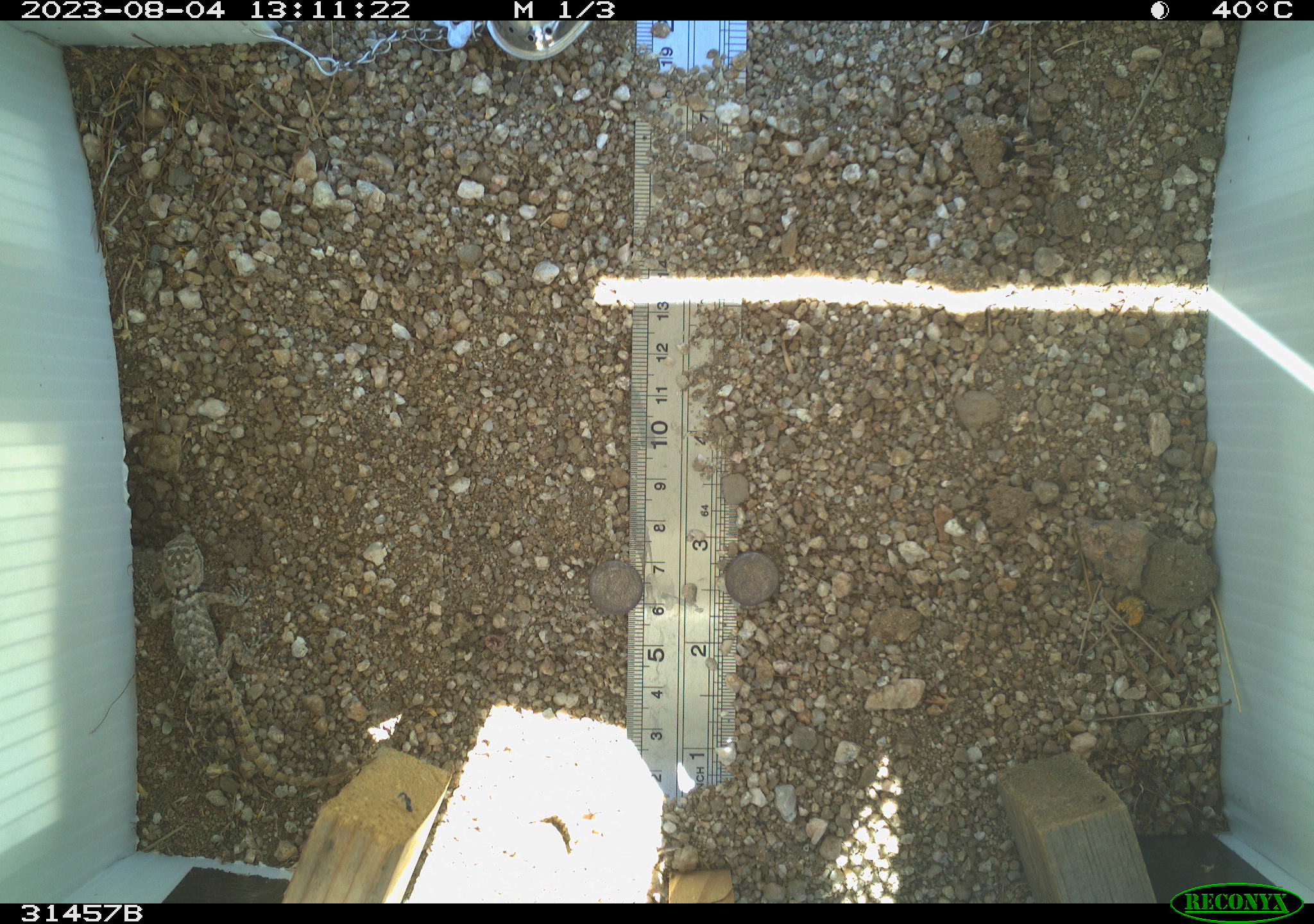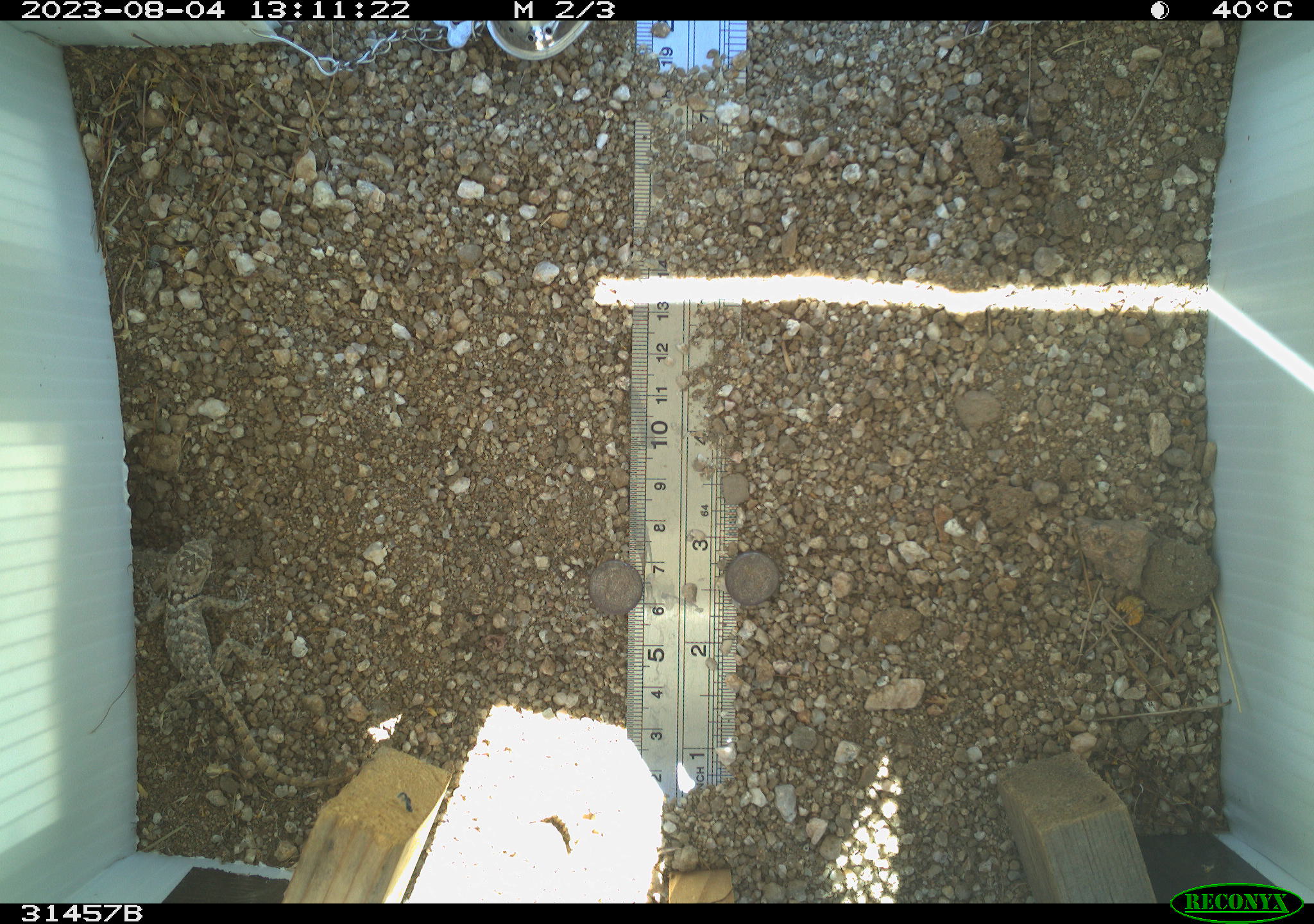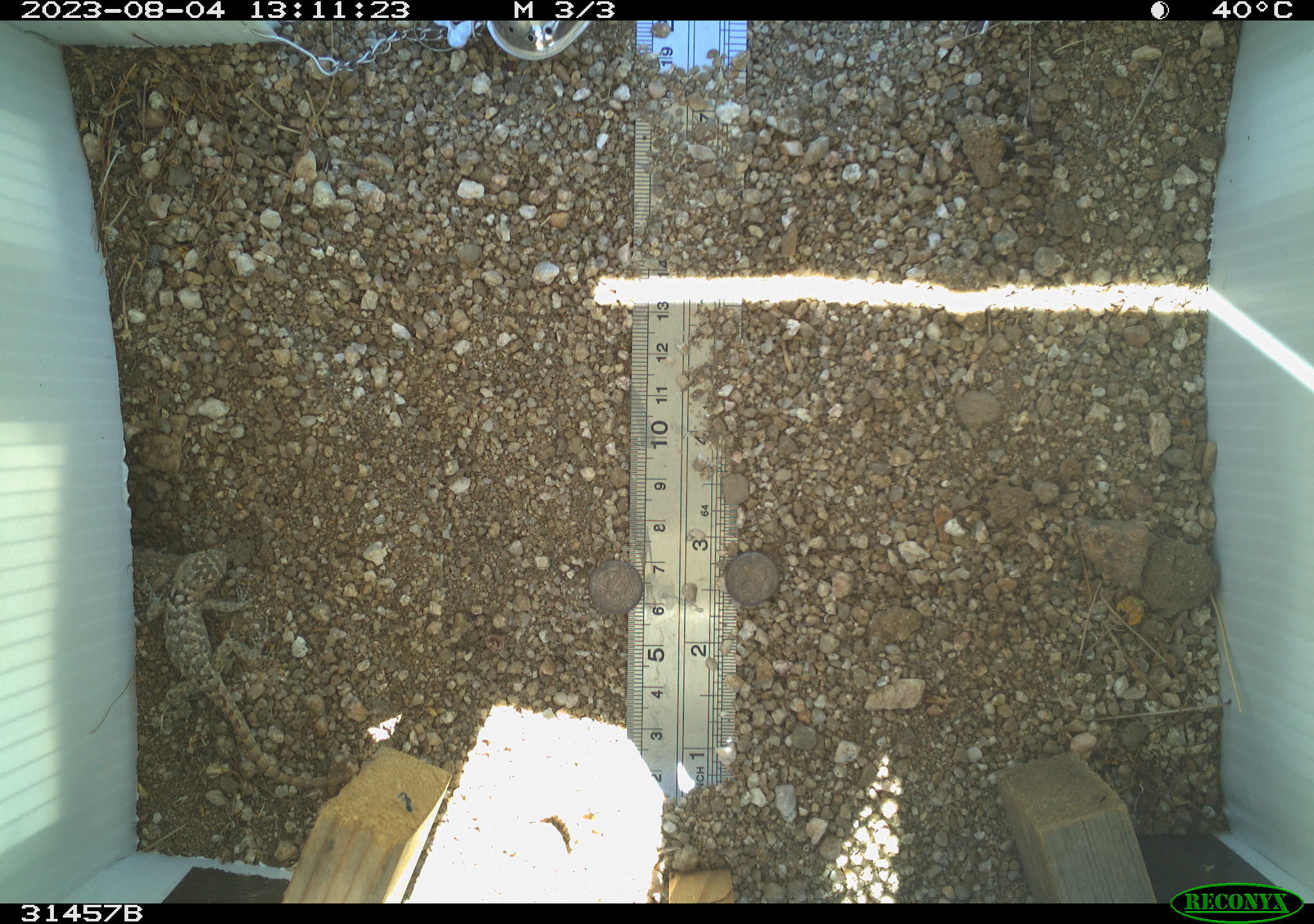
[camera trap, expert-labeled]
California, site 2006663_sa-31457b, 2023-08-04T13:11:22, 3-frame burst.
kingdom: Animalia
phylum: Chordata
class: Reptilia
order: Squamata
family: Phrynosomatidae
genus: Sceloporus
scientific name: Sceloporus uniformis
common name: yellow-backed spiny lizard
Yellow-backed spiny lizard (Sceloporus uniformis).